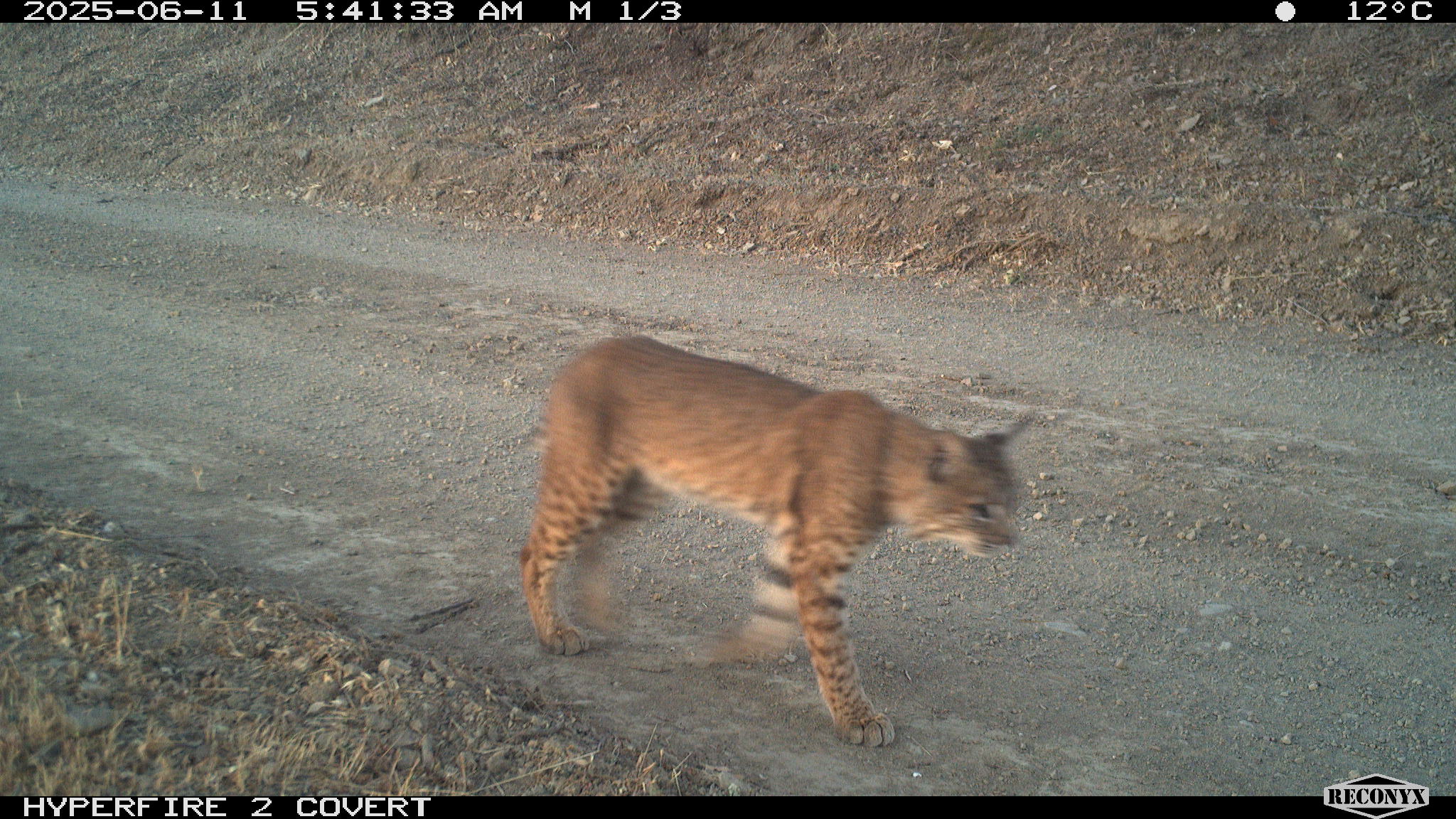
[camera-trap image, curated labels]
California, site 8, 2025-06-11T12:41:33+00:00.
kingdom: Animalia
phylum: Chordata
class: Mammalia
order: Carnivora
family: Felidae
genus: Lynx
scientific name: Lynx rufus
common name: bobcat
Bobcat (Lynx rufus).